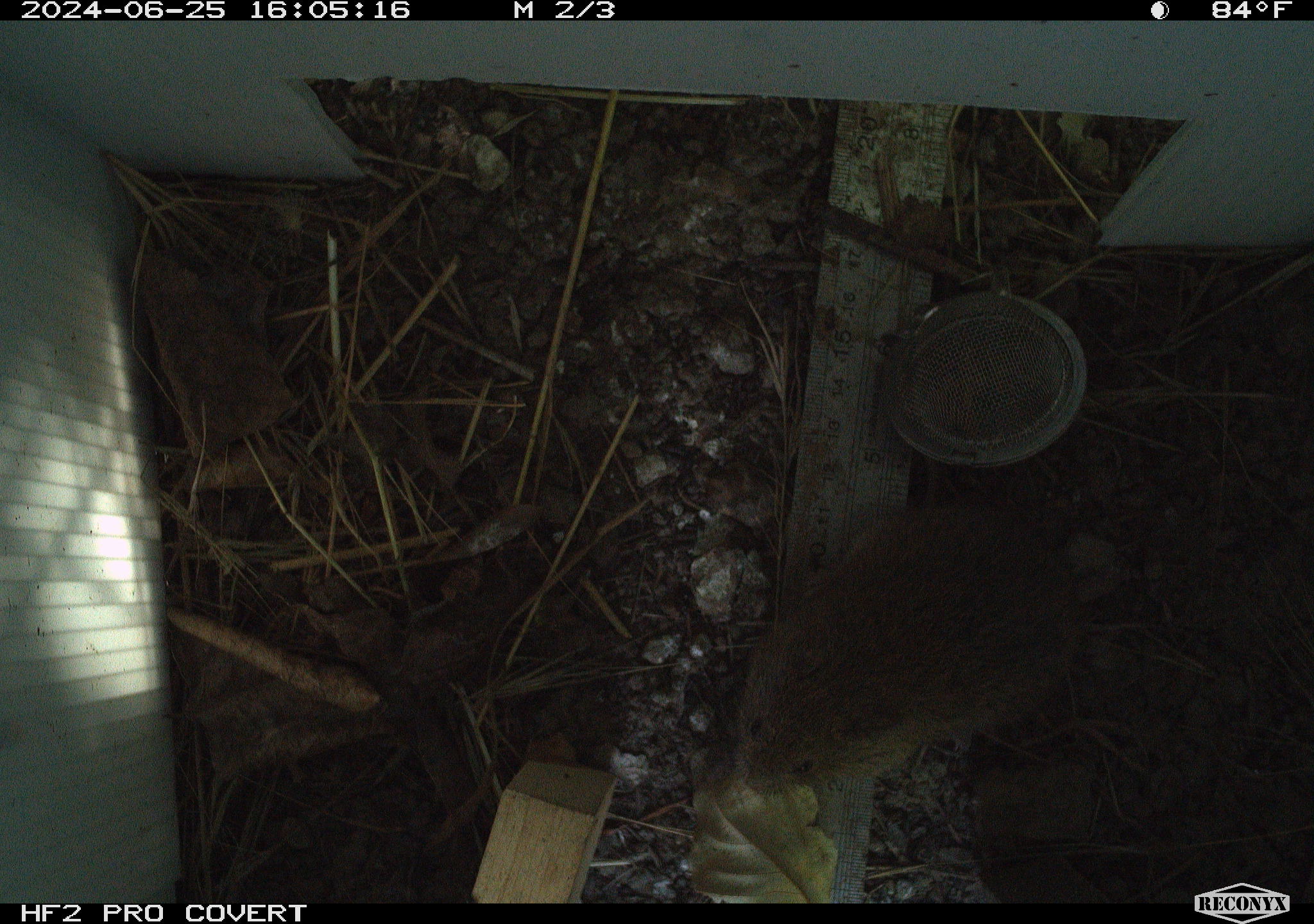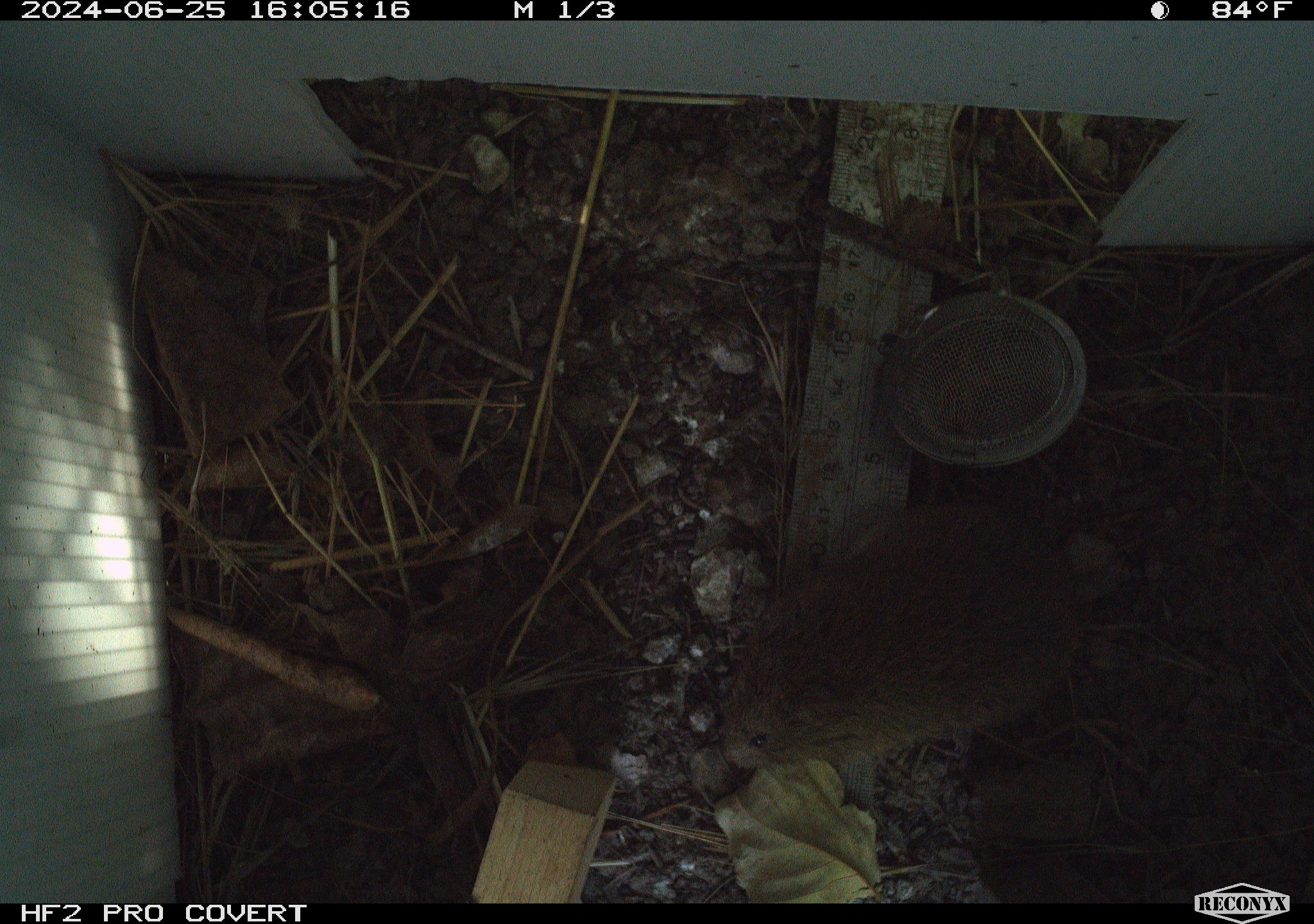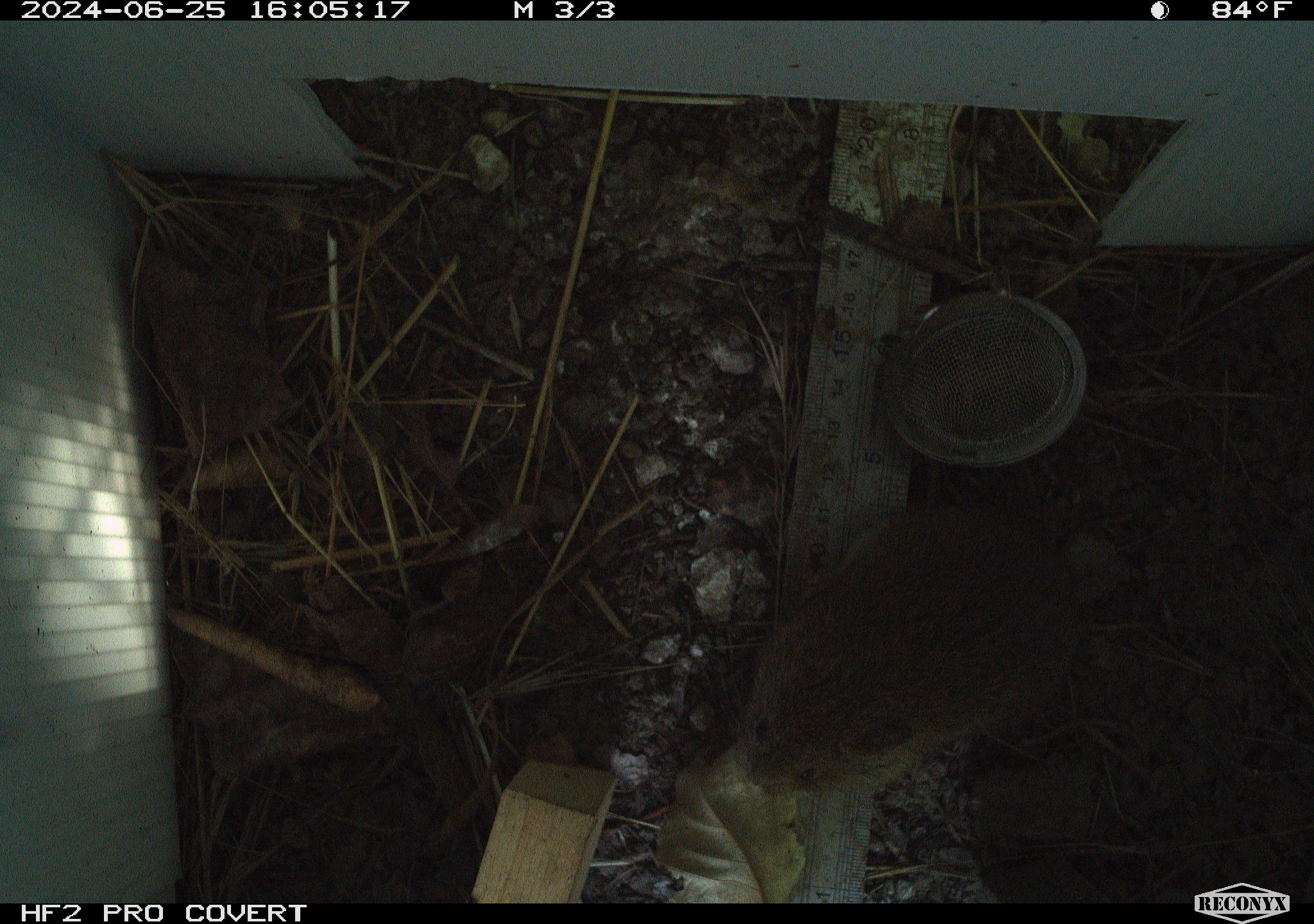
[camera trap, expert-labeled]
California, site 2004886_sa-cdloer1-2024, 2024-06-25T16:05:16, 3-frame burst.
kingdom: Animalia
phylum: Chordata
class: Mammalia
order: Rodentia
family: Cricetidae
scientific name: Arvicolinae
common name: voles, lemmings, and muskrats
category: arvicolinae subfamily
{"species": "arvicolinae subfamily (voles, lemmings, and muskrats) (Arvicolinae)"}